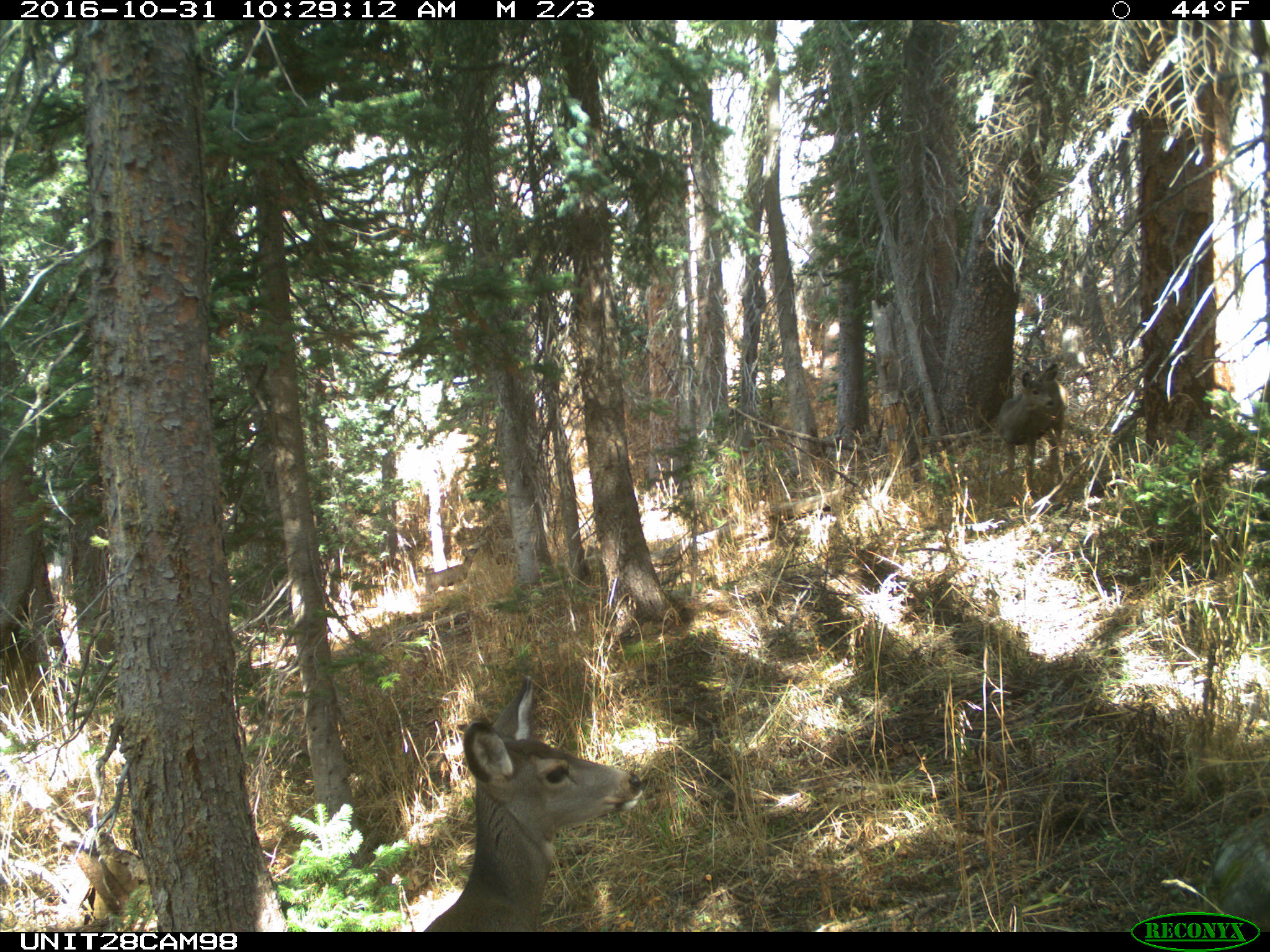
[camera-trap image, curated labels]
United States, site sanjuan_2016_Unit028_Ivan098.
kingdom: Animalia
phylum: Chordata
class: Mammalia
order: Artiodactyla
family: Cervidae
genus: Odocoileus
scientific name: Odocoileus hemionus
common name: mule deer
Odocoileus hemionus (mule deer).